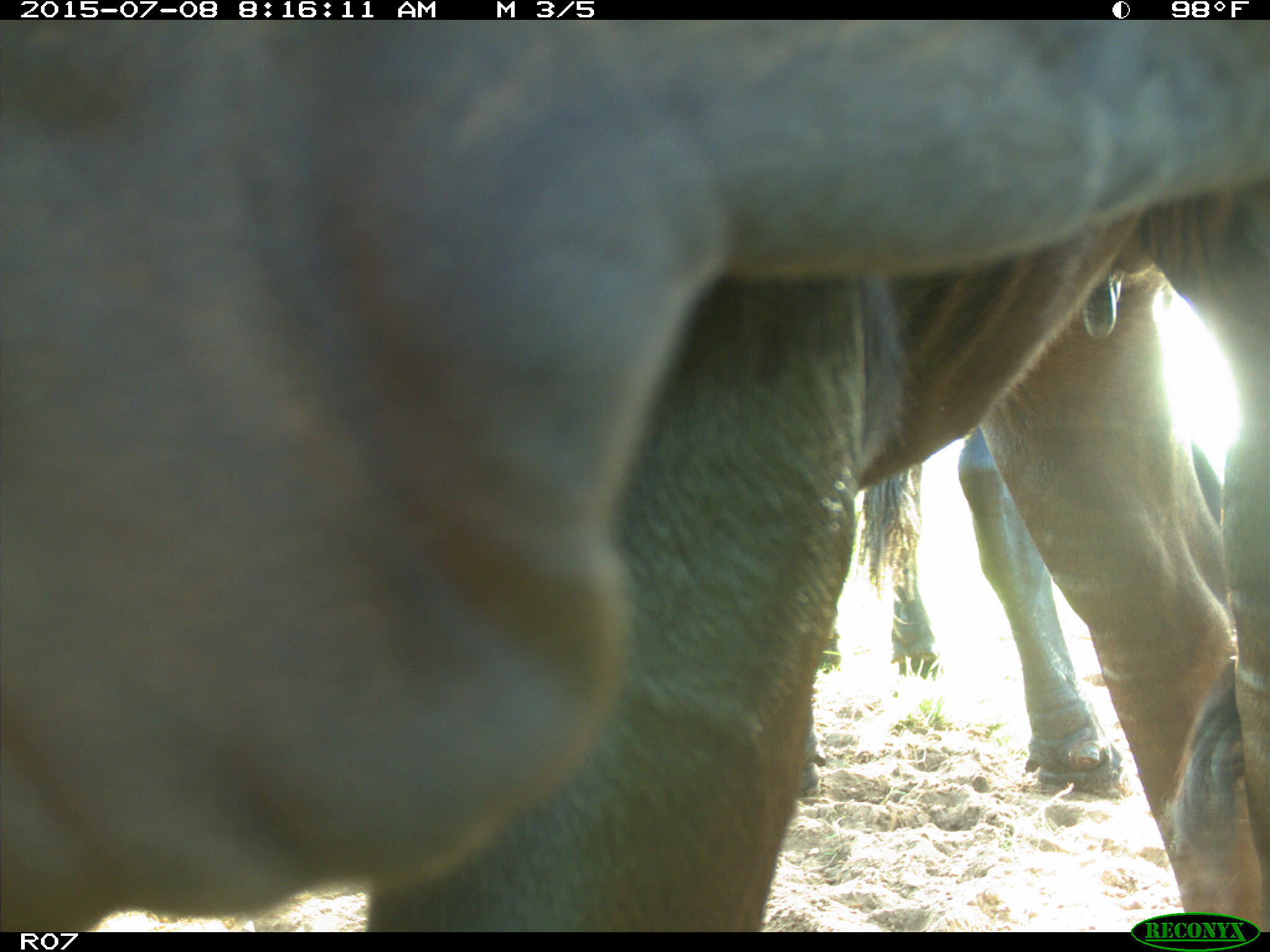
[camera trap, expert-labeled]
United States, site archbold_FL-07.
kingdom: Animalia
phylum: Chordata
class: Mammalia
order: Artiodactyla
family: Bovidae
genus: Bos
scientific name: Bos taurus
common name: domestic cow